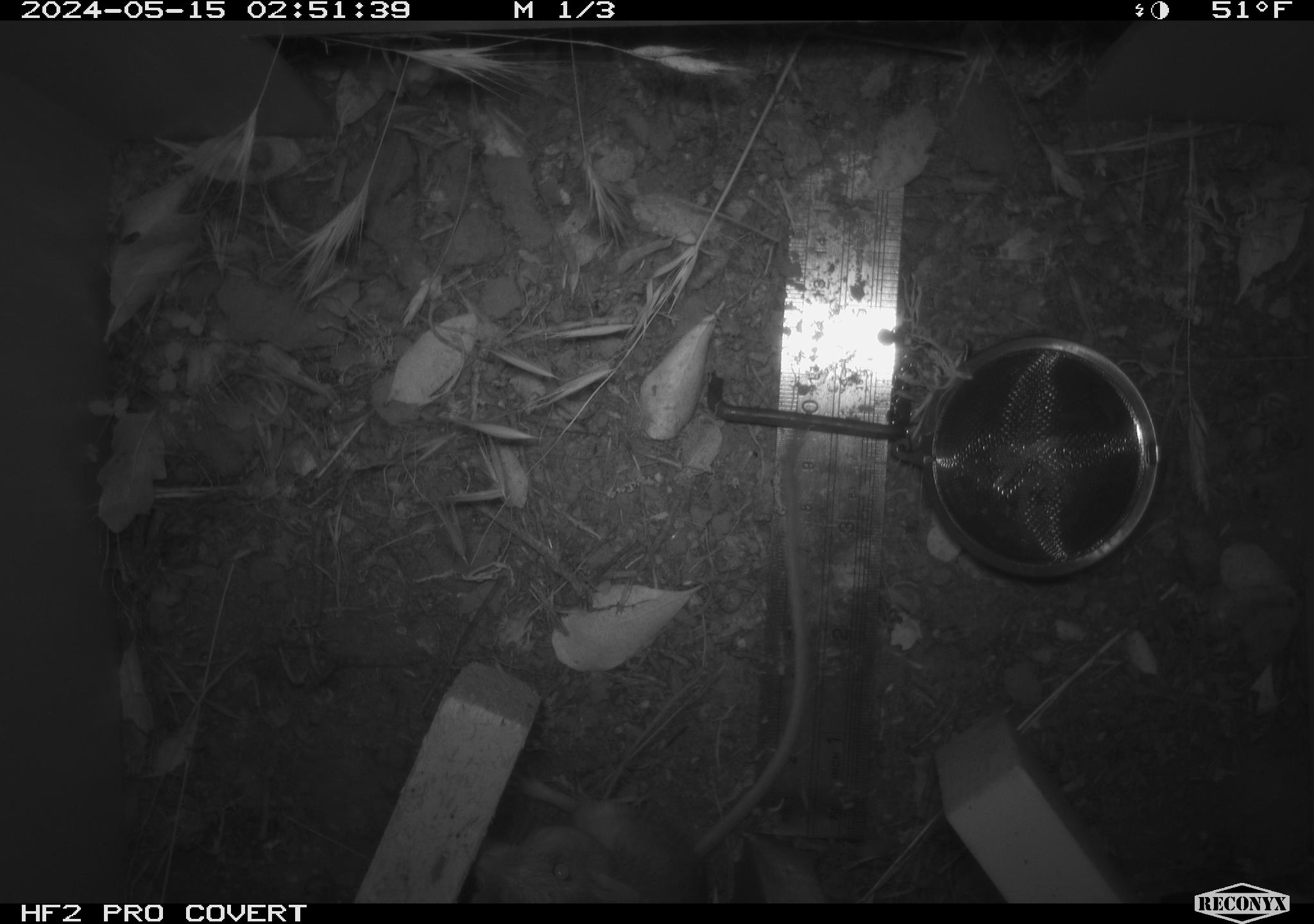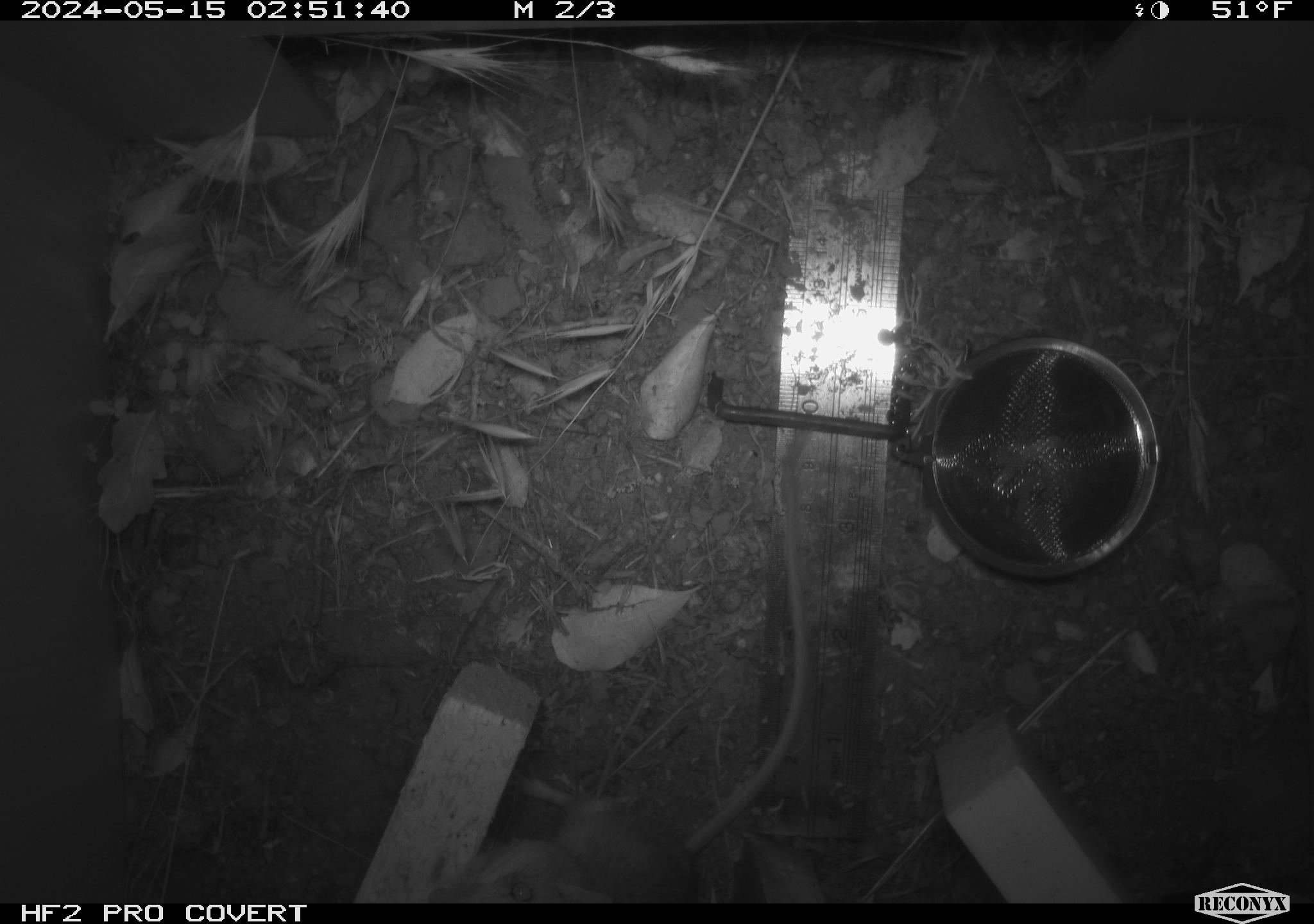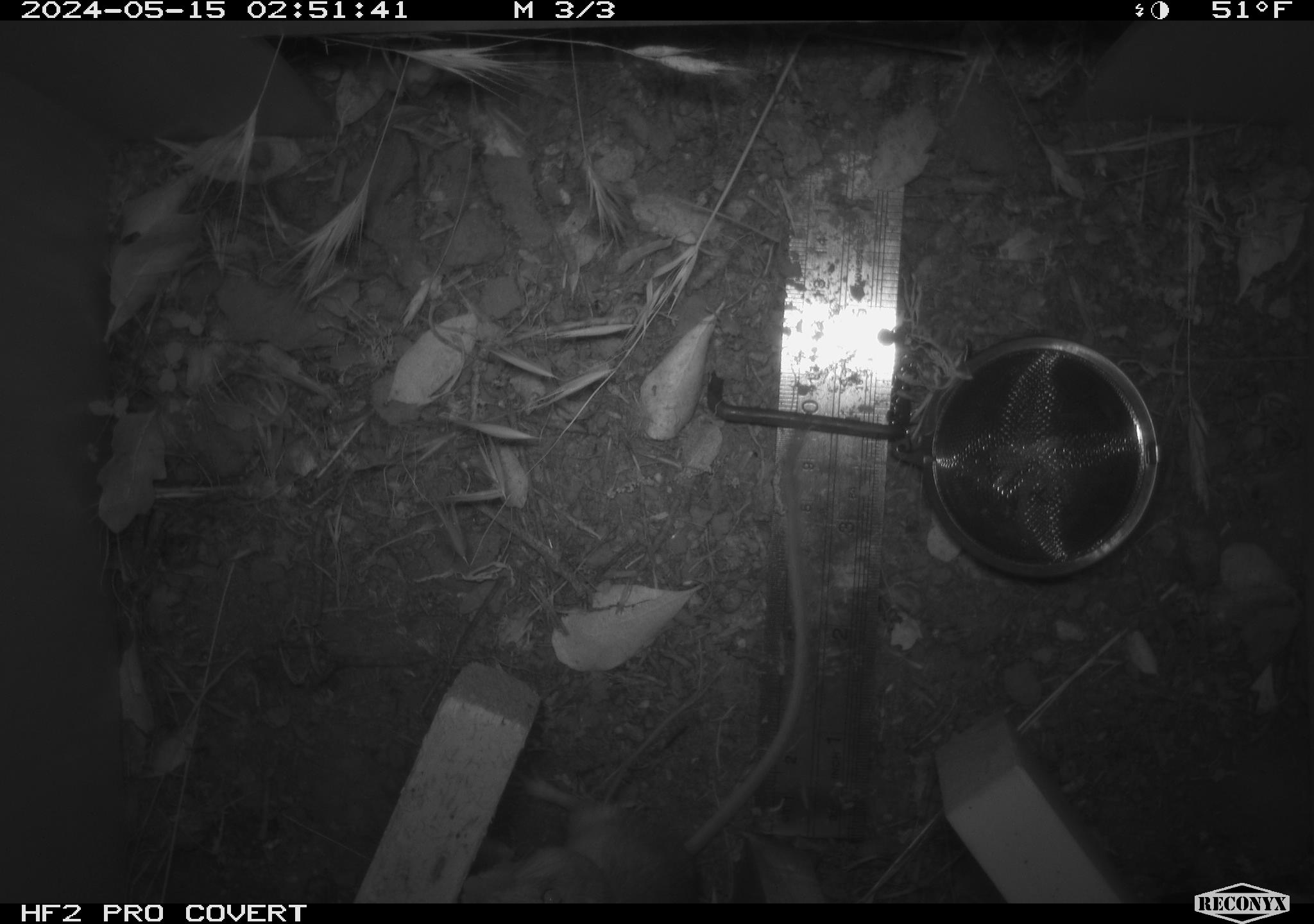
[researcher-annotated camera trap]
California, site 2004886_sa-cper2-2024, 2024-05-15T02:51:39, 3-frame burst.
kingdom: Animalia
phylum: Chordata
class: Mammalia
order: Rodentia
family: Heteromyidae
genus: Dipodomys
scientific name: Dipodomys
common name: kangaroo rats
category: dipodomys species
Dipodomys species (kangaroo rats) (Dipodomys).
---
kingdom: Animalia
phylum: Chordata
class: Mammalia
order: Rodentia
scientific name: Rodentia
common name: rodent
Rodent (Rodentia).